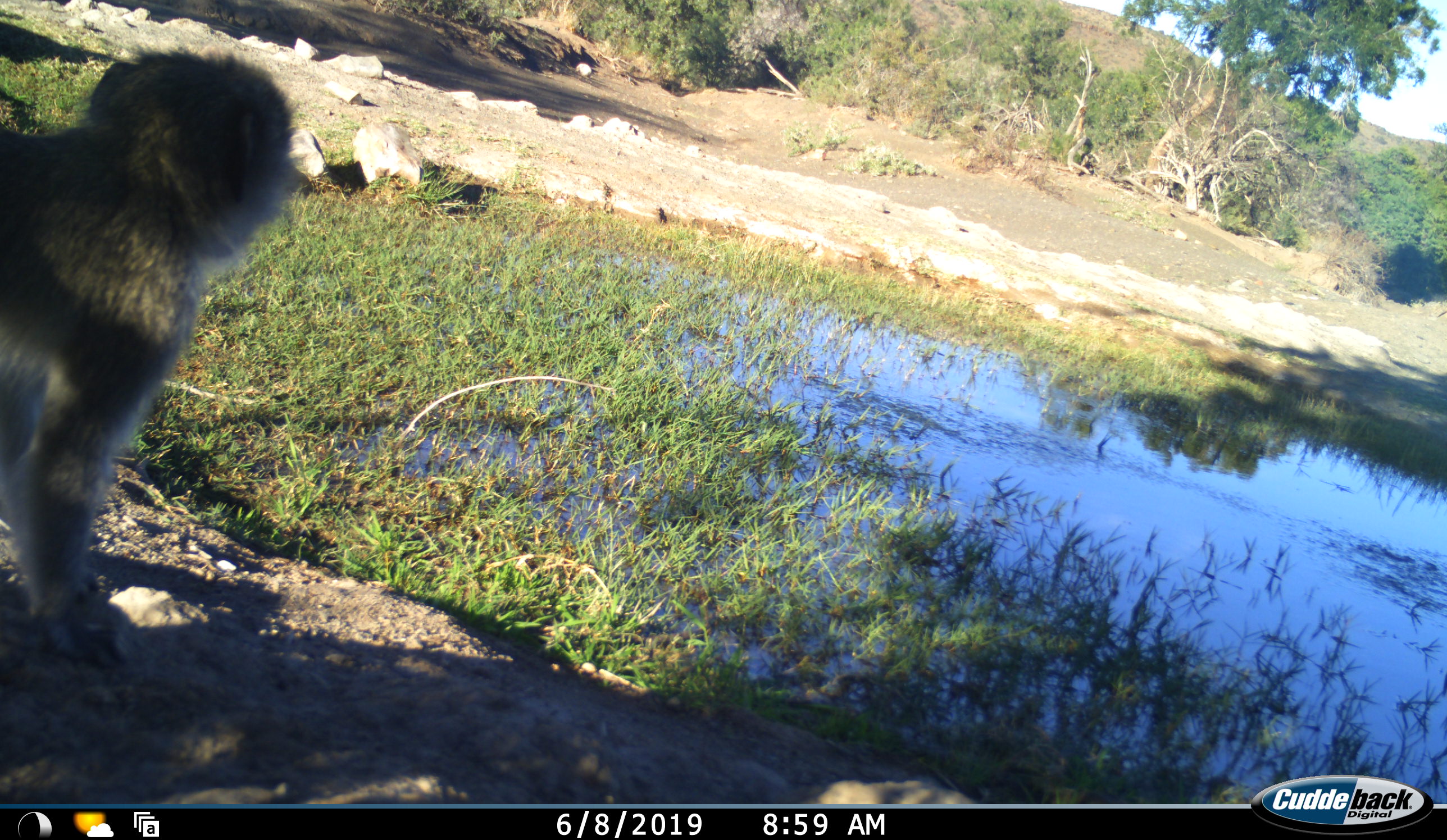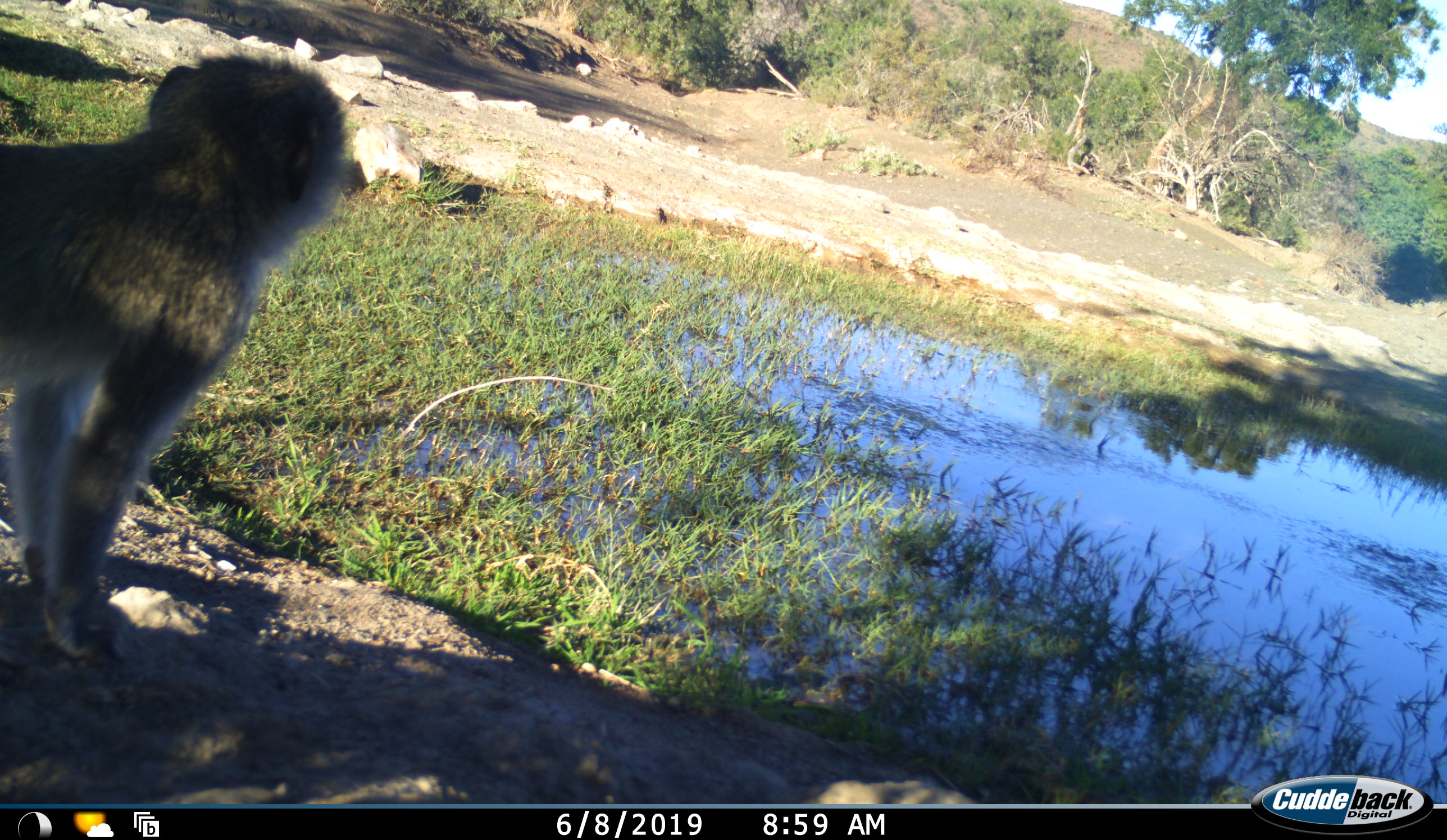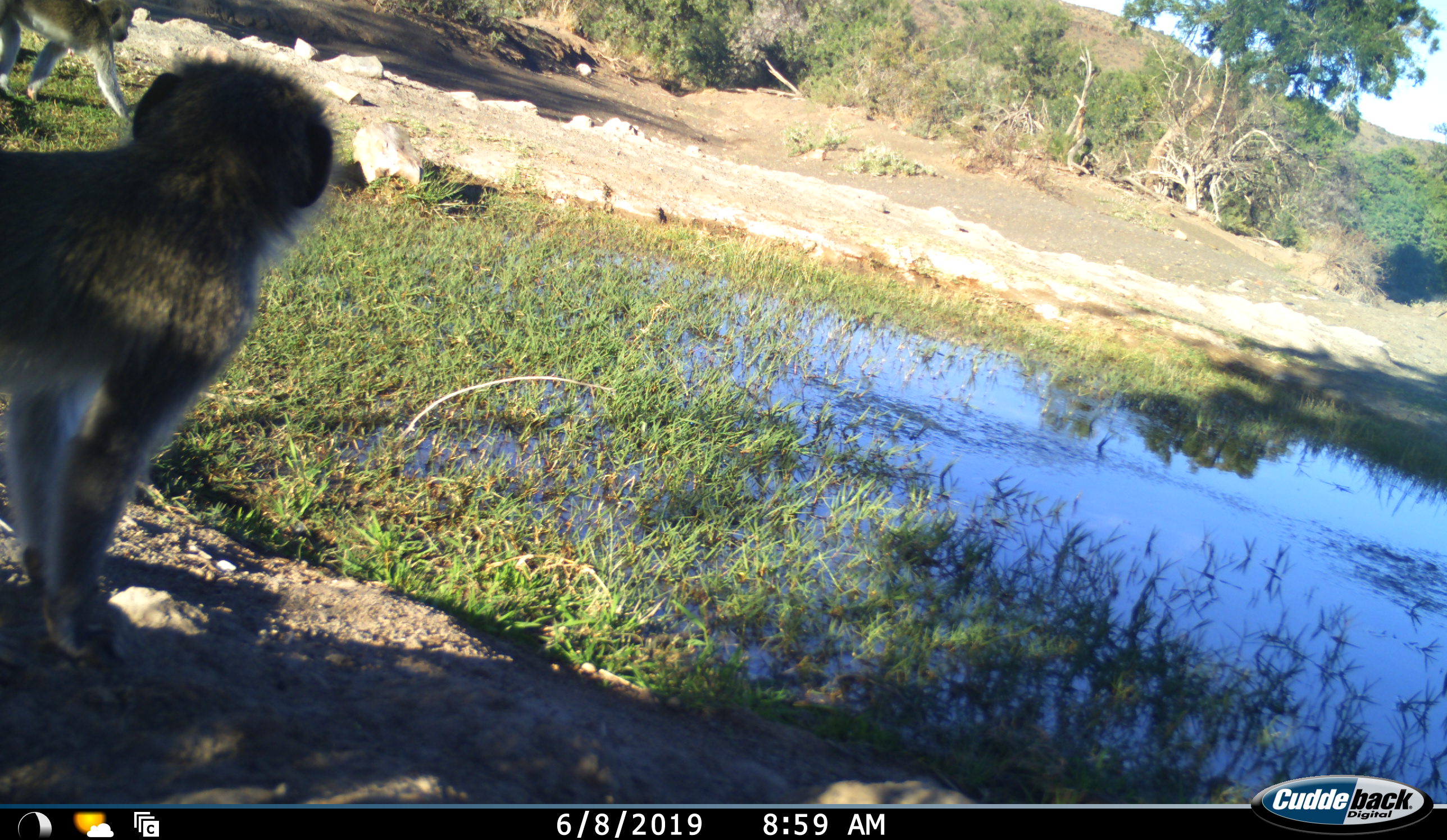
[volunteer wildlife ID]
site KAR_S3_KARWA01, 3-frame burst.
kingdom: Animalia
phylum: Chordata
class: Mammalia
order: Primates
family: Cercopithecidae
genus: Chlorocebus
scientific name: Chlorocebus pygerythrus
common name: vervet monkey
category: monkeyvervet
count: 2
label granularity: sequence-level